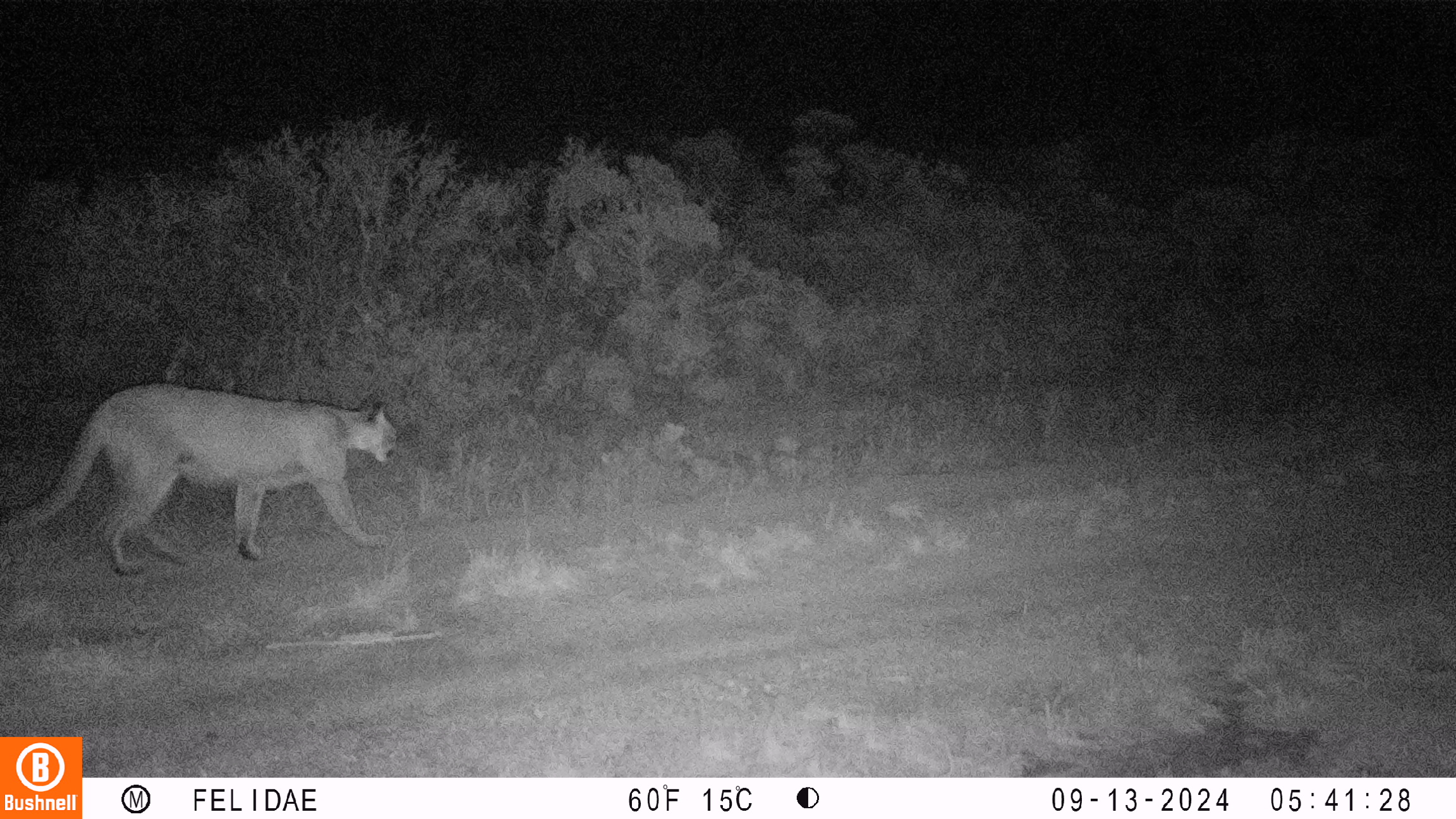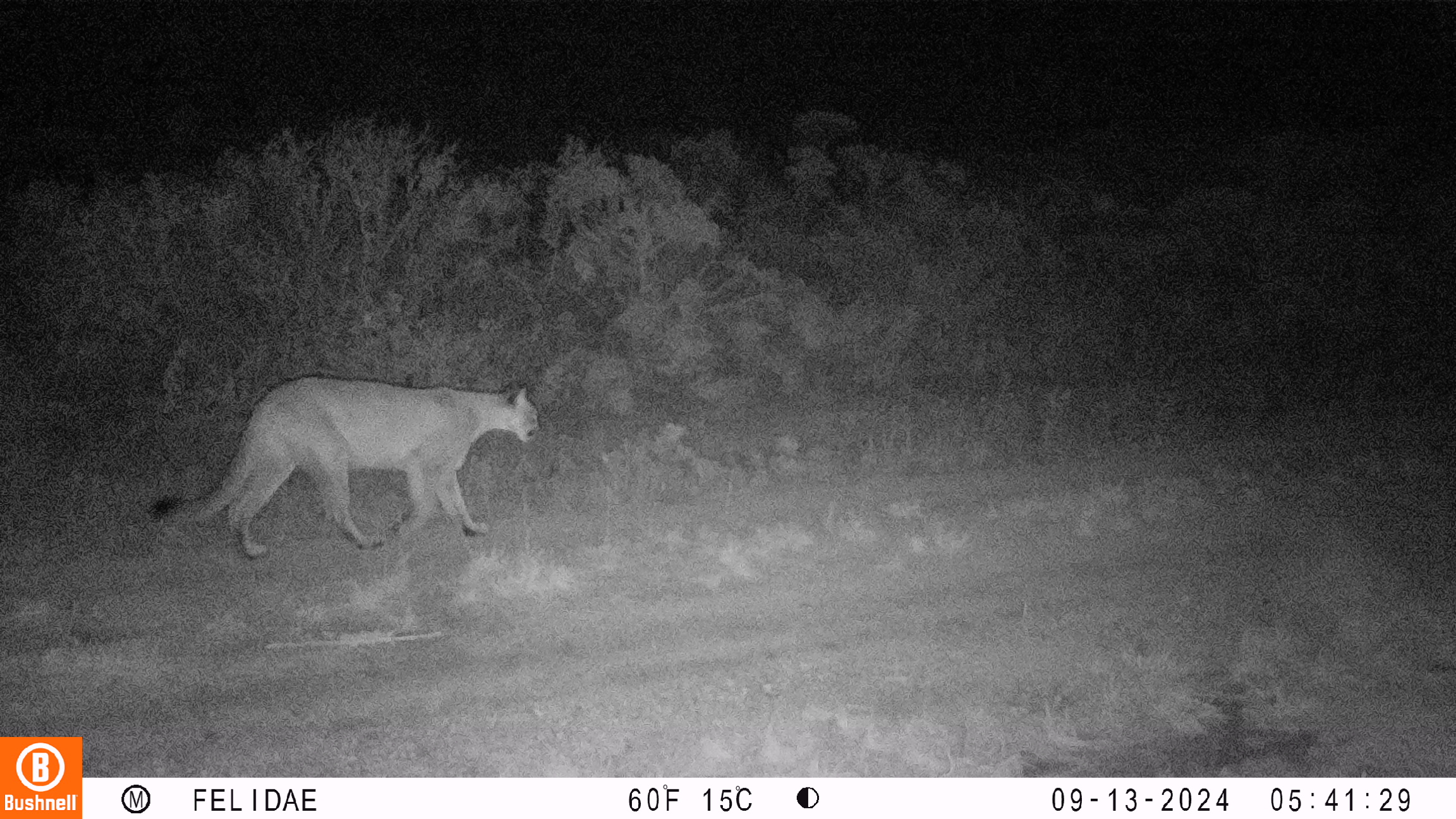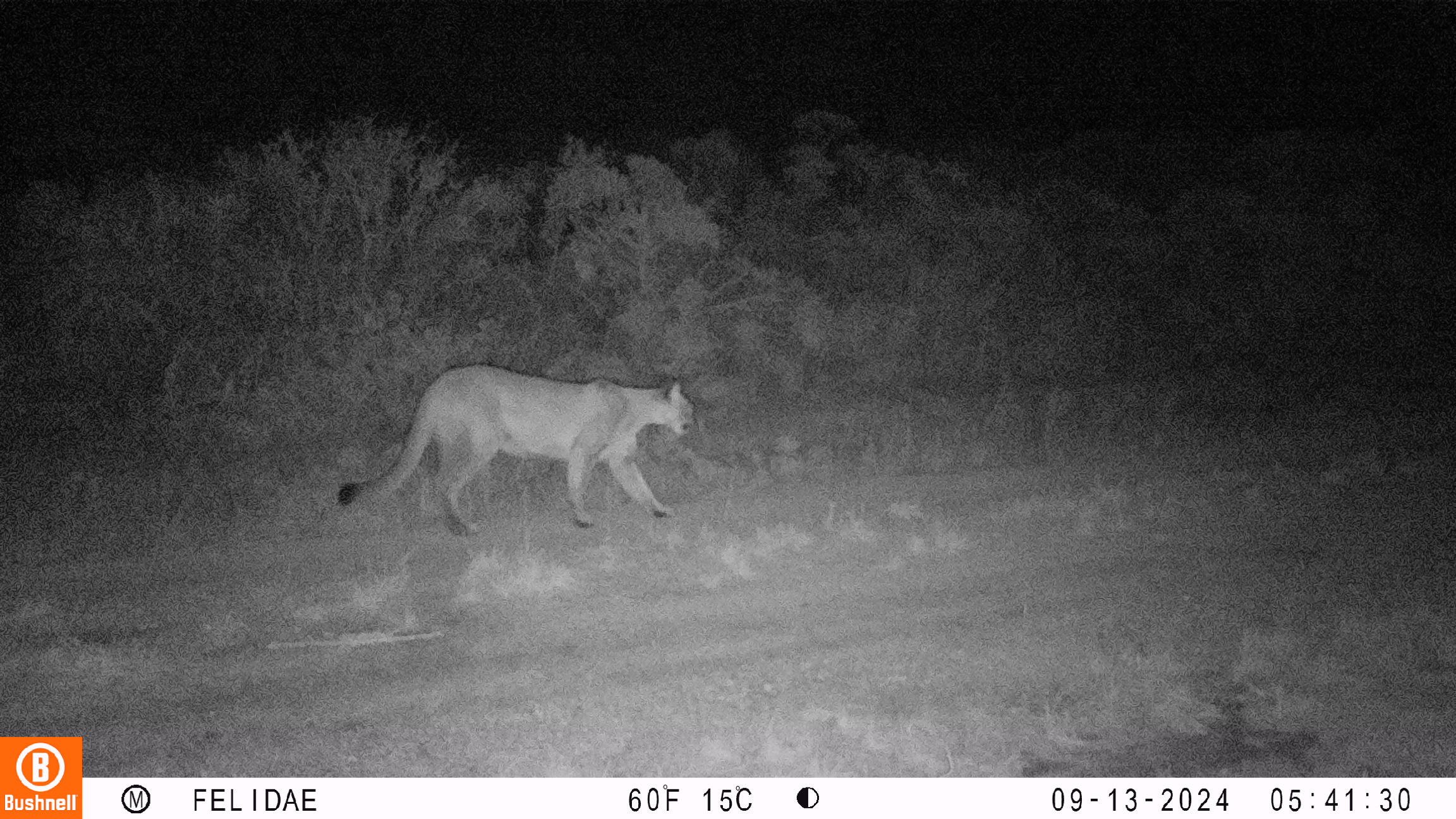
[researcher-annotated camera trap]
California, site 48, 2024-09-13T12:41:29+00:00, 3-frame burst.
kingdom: Animalia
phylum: Chordata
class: Mammalia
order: Carnivora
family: Felidae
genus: Puma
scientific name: Puma concolor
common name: puma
Puma (Puma concolor).